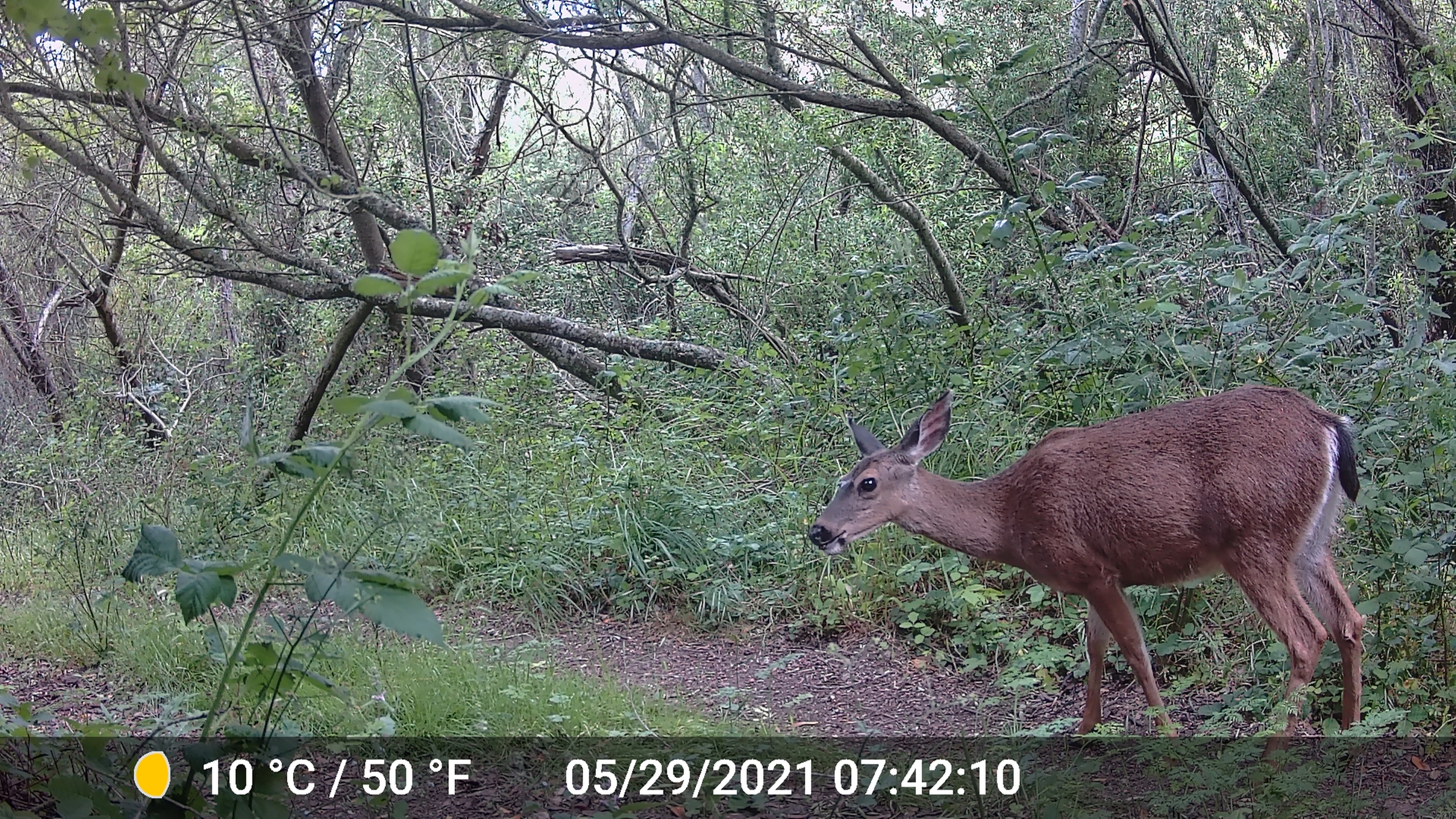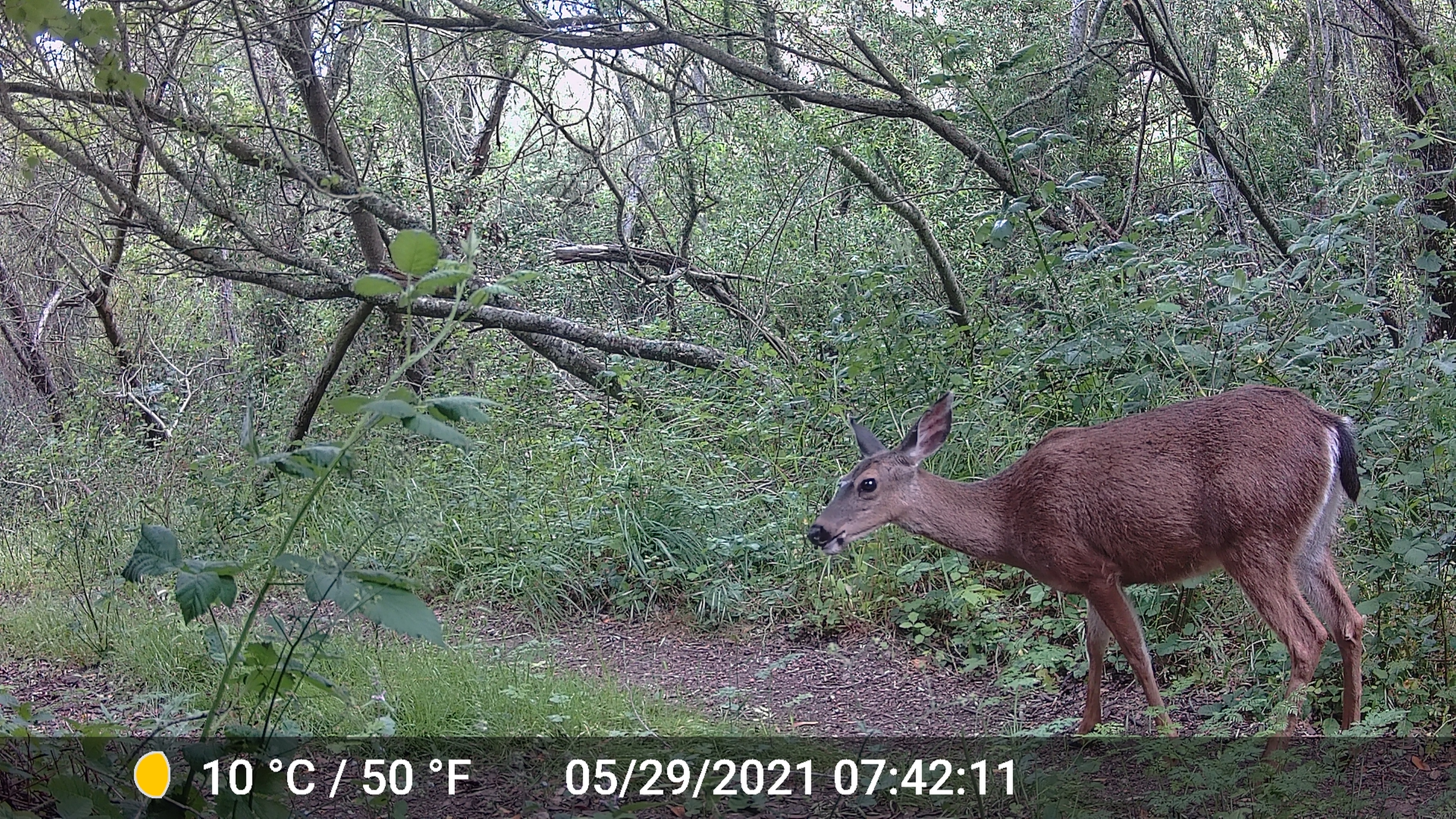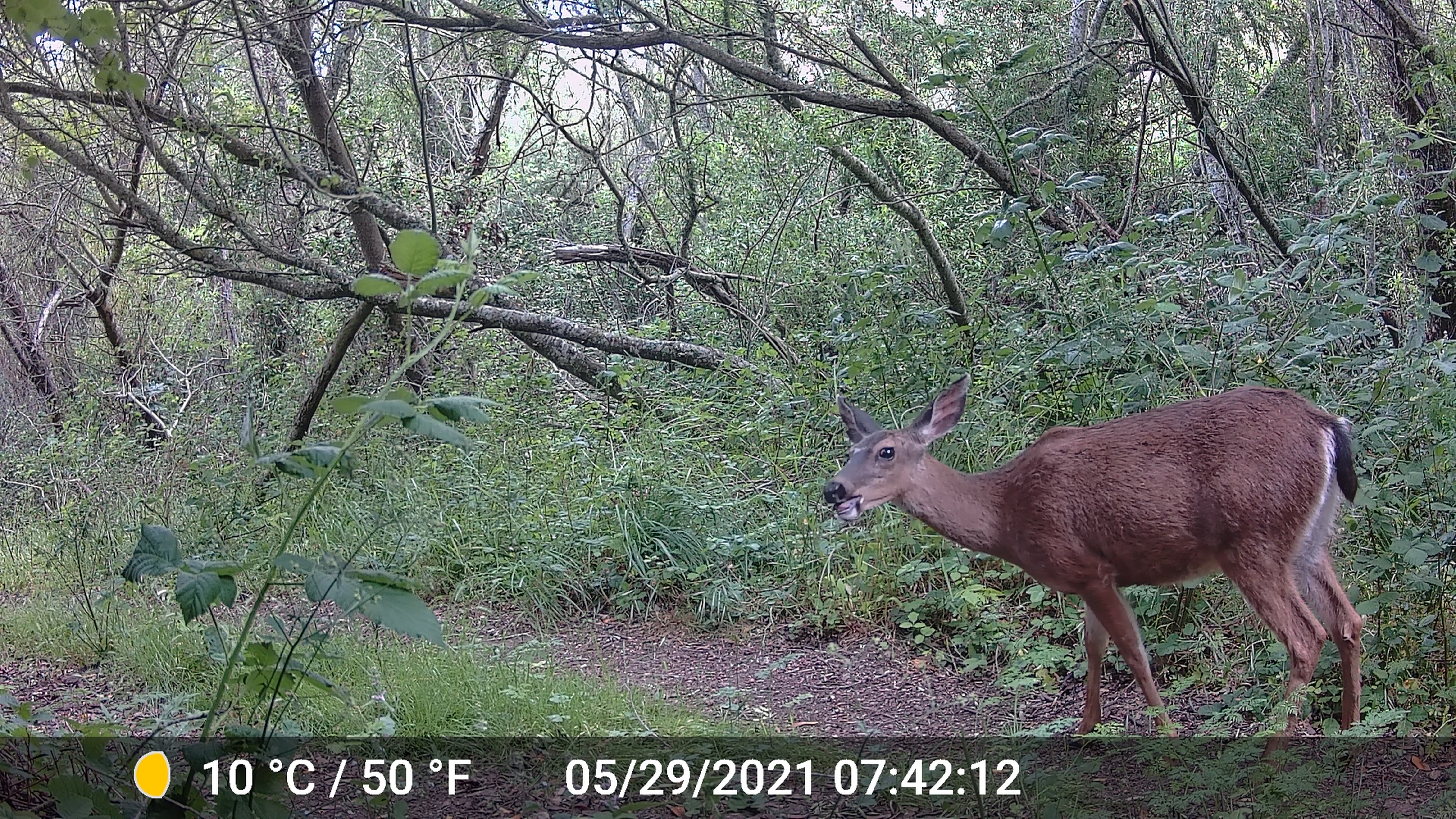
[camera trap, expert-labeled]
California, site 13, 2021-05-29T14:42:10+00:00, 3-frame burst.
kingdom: Animalia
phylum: Chordata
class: Mammalia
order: Artiodactyla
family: Cervidae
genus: Odocoileus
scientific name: Odocoileus hemionus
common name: mule deer